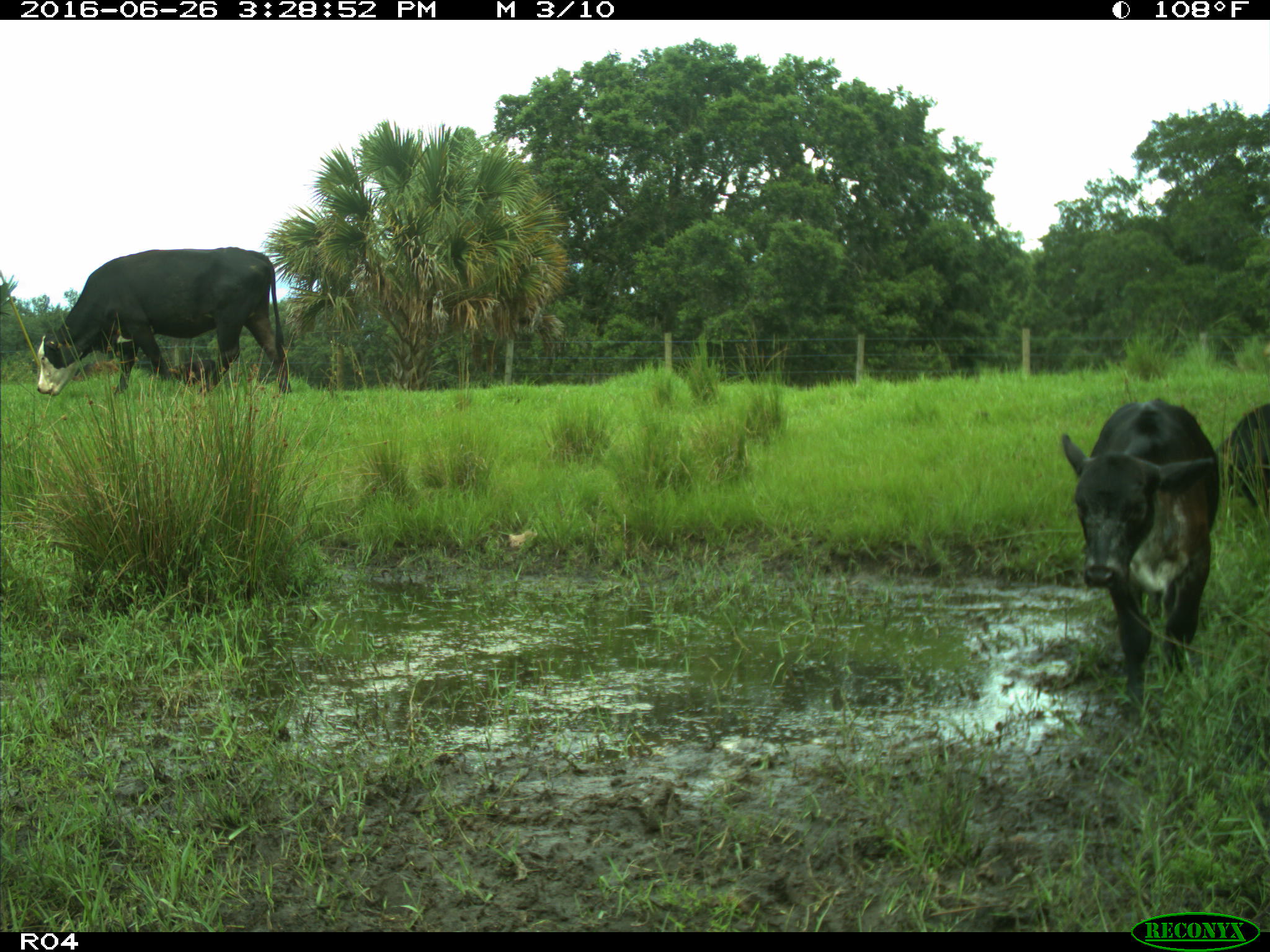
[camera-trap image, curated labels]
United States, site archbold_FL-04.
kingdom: Animalia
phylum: Chordata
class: Mammalia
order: Artiodactyla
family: Bovidae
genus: Bos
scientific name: Bos taurus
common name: domestic cow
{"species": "Bos taurus (domestic cow)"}